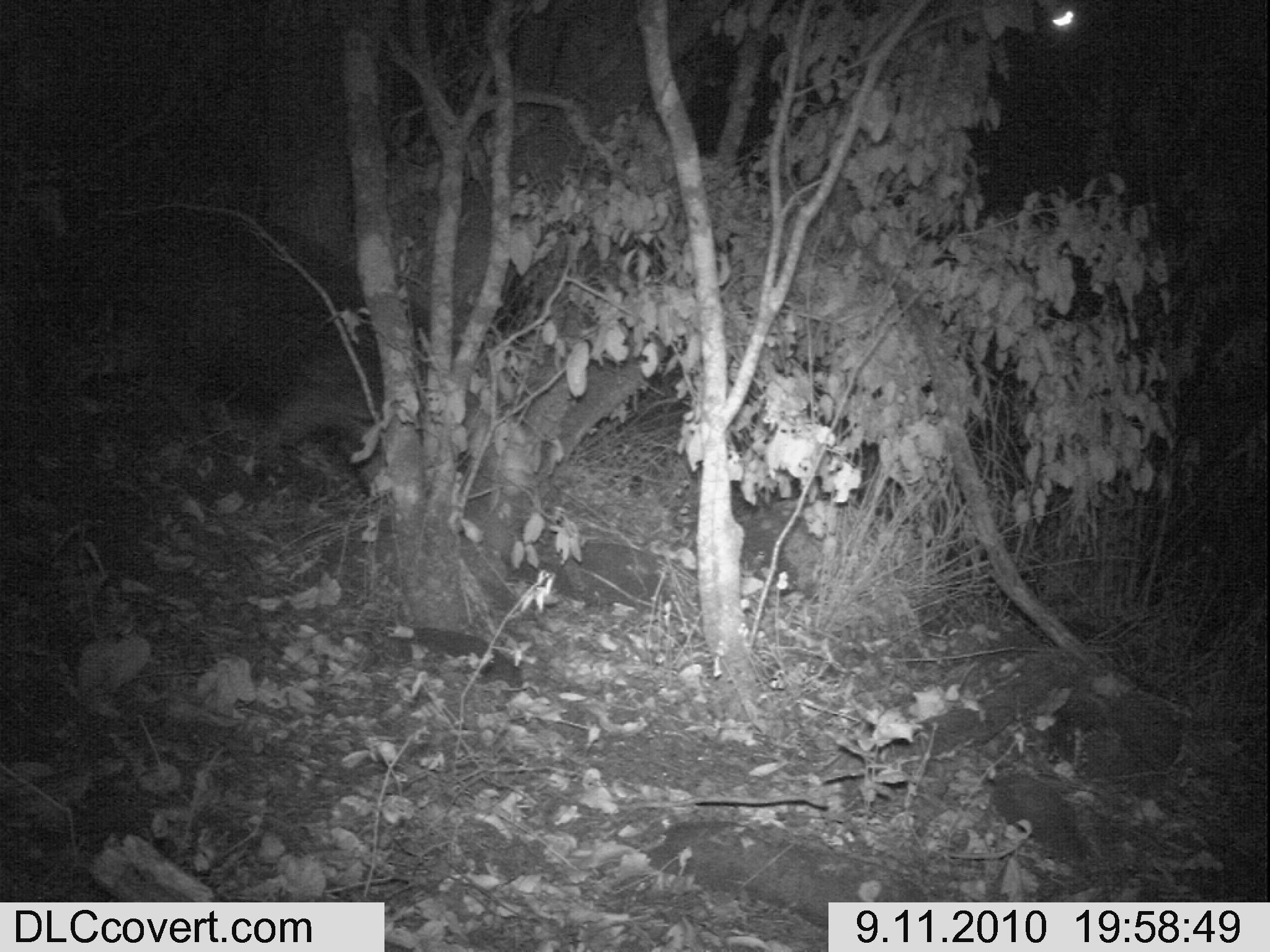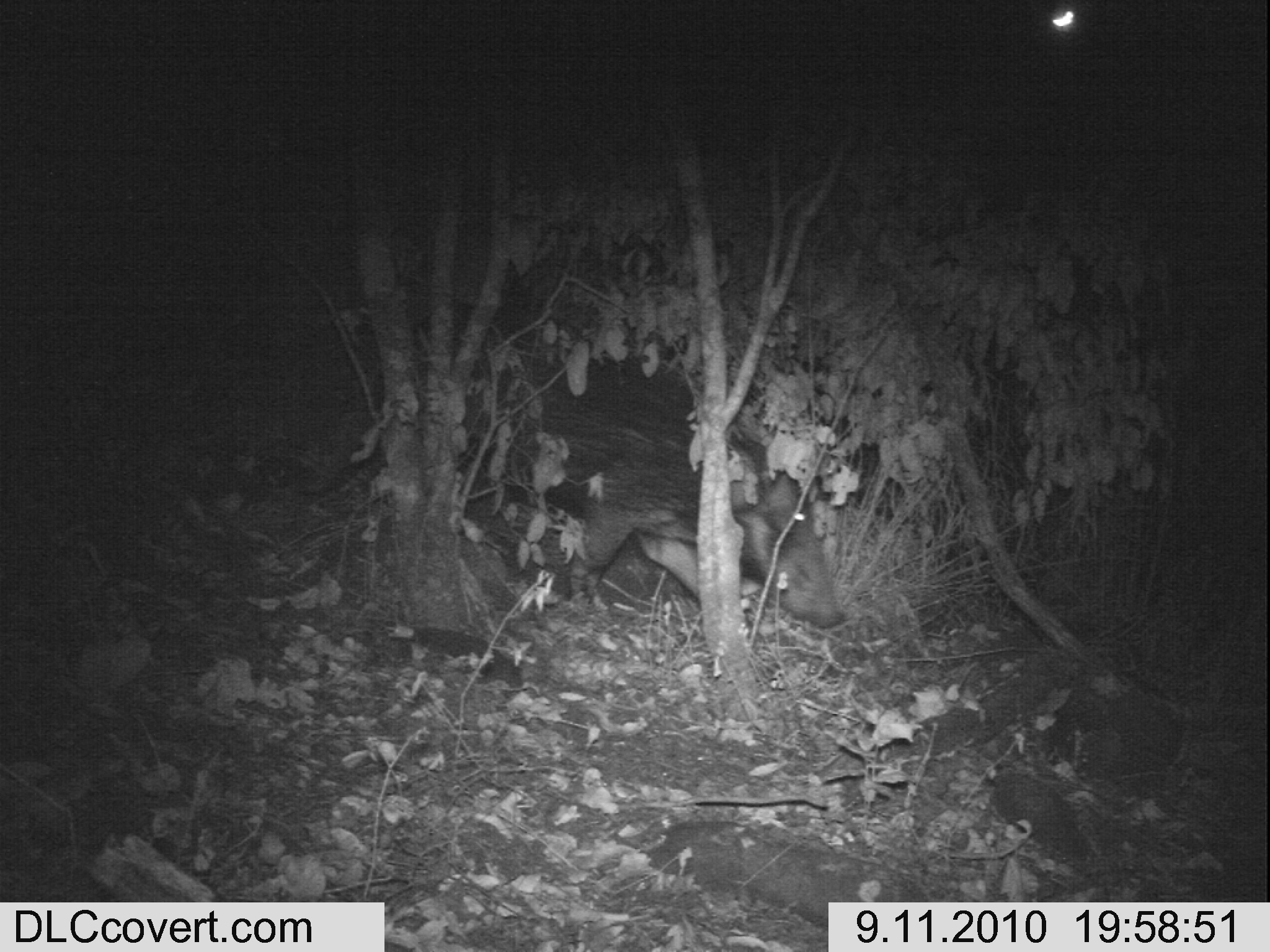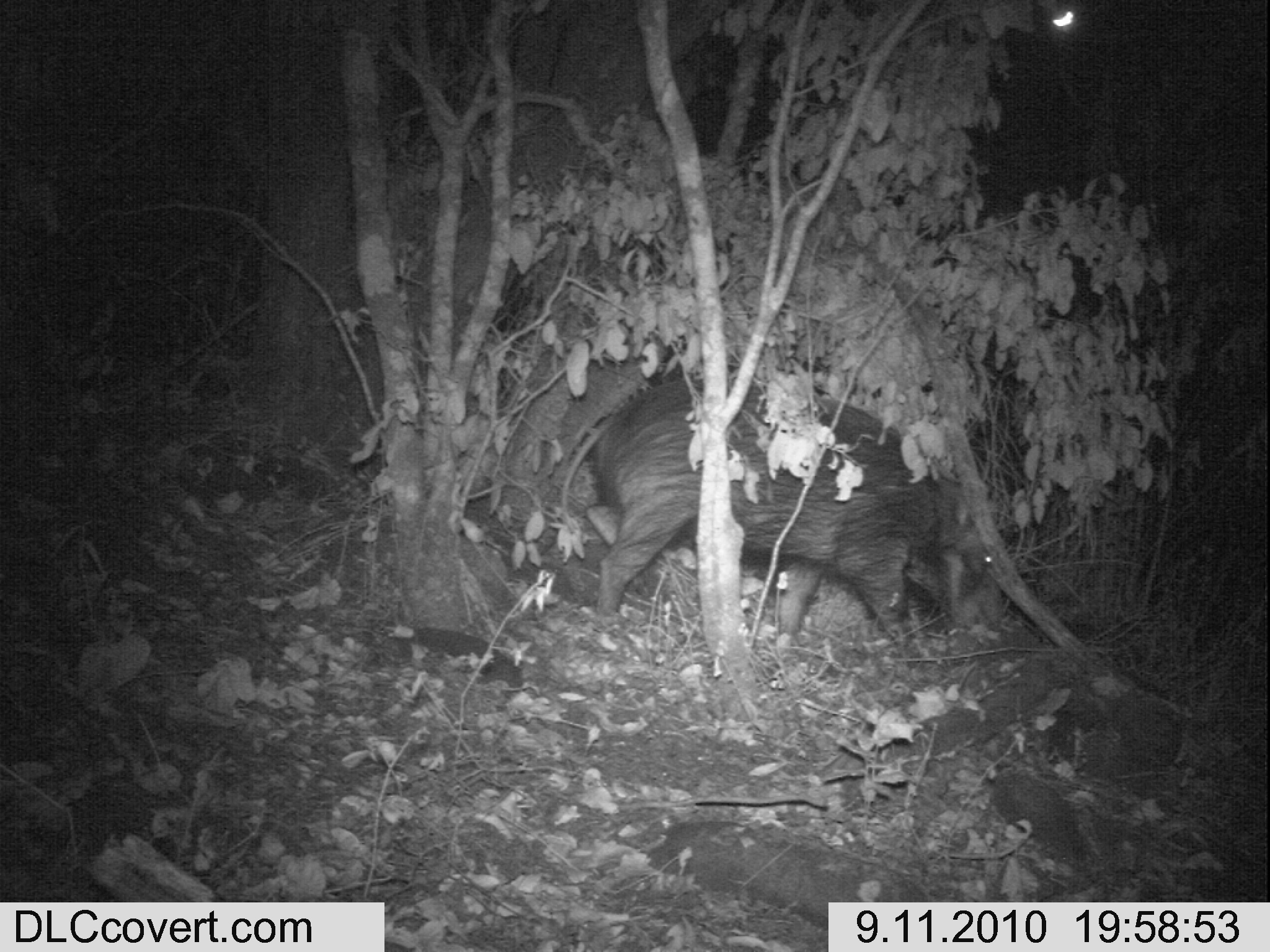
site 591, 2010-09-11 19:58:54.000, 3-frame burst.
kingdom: Animalia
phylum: Chordata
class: Mammalia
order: Artiodactyla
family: Suidae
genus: Potamochoerus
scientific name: Potamochoerus larvatus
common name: bushpig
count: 1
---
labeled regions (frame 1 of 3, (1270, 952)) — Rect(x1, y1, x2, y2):
potamochoerus larvatus: Rect(50, 198, 464, 475)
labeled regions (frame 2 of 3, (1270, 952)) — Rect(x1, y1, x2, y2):
potamochoerus larvatus: Rect(431, 348, 844, 629)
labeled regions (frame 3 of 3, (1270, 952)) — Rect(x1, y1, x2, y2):
potamochoerus larvatus: Rect(555, 370, 1008, 647)